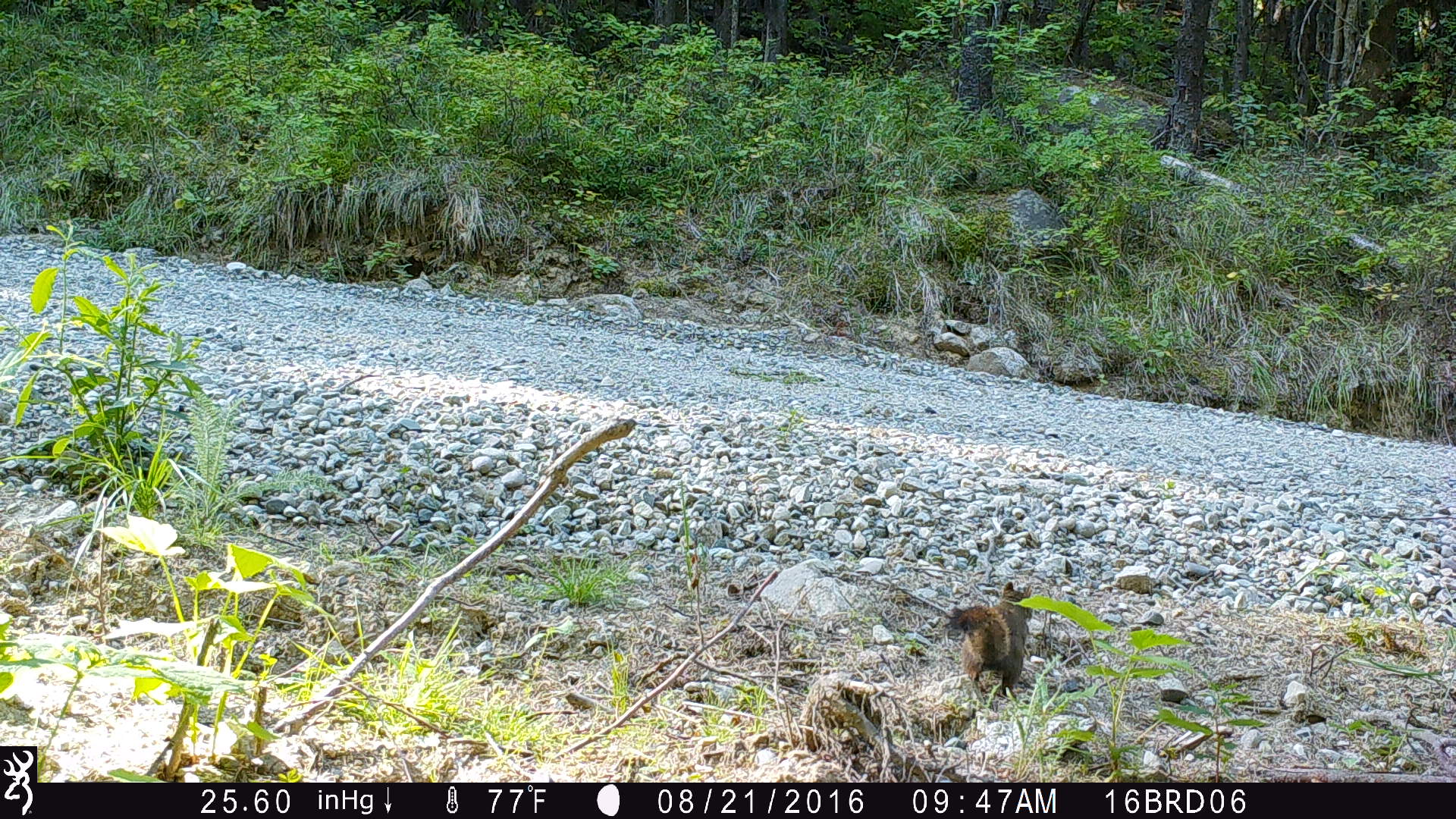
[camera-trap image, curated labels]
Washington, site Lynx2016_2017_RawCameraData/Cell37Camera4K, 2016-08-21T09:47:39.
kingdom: Animalia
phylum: Chordata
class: Mammalia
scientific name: Mammalia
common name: small mammal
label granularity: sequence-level